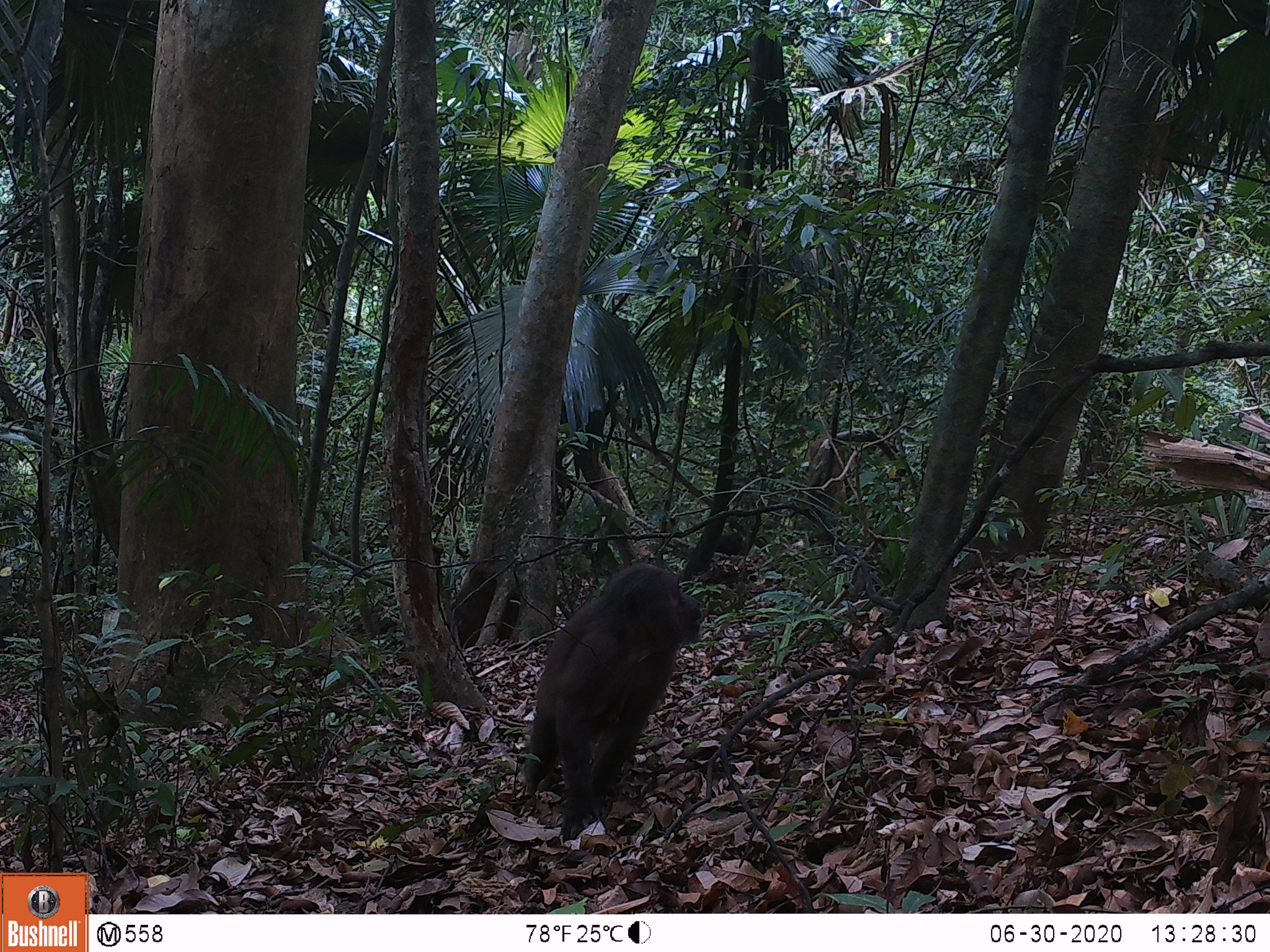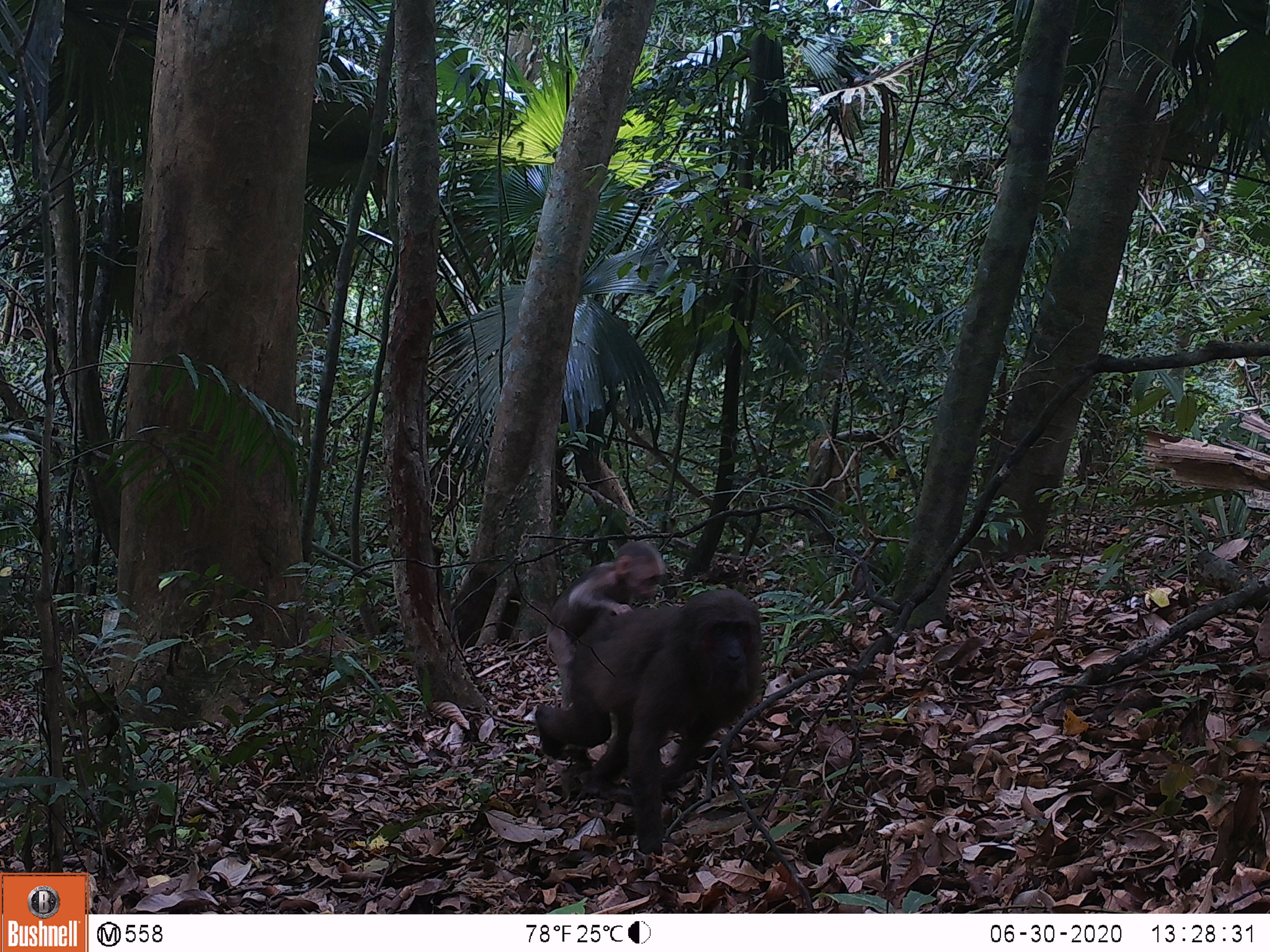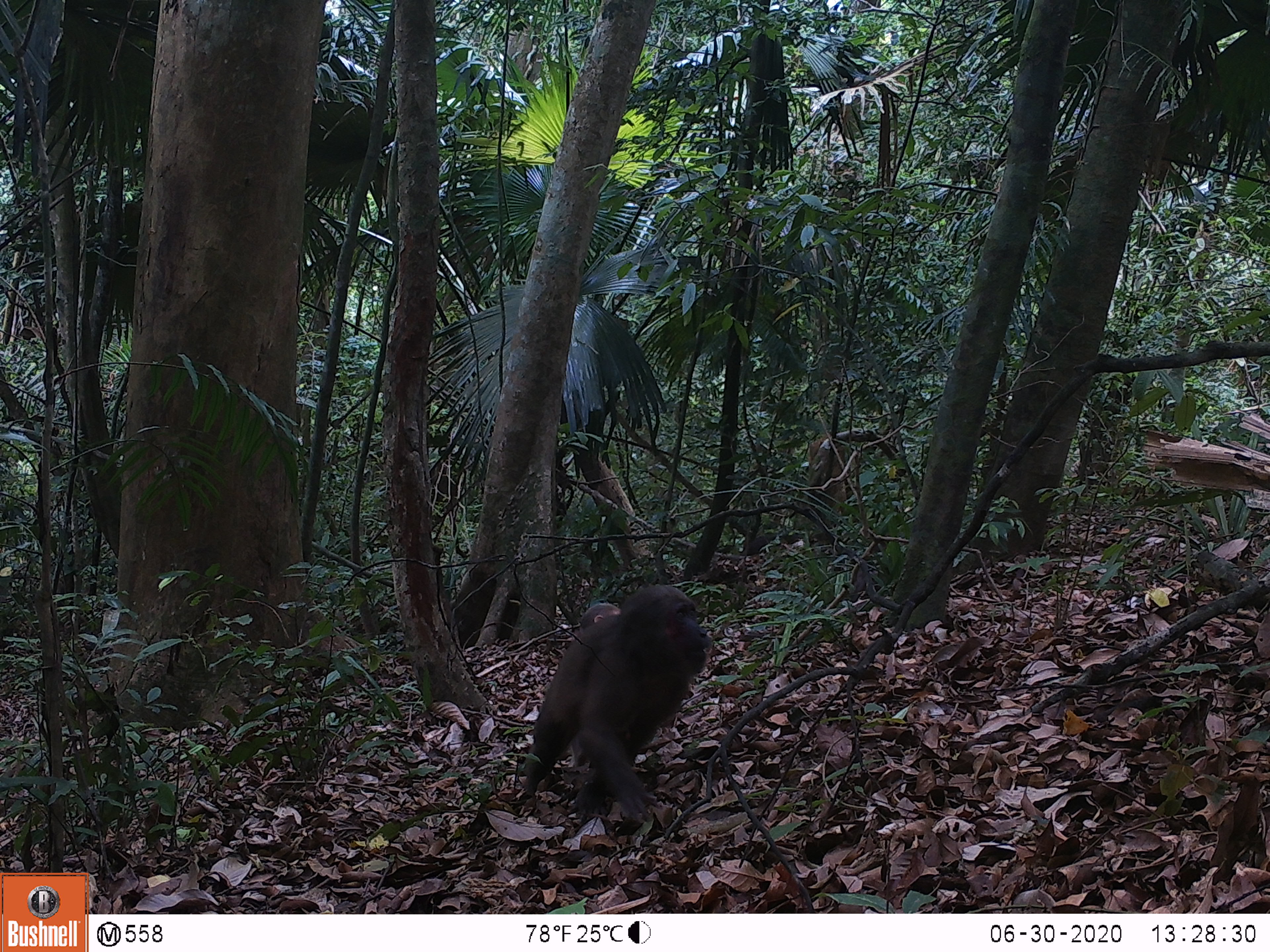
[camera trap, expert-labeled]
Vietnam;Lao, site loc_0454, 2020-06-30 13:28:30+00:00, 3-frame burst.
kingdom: Animalia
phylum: Chordata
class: Mammalia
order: Primates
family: Cercopithecidae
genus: Macaca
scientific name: Macaca arctoides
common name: stump-tailed macaque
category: stump tailed macaque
Stump tailed macaque (stump-tailed macaque) (Macaca arctoides). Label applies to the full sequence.